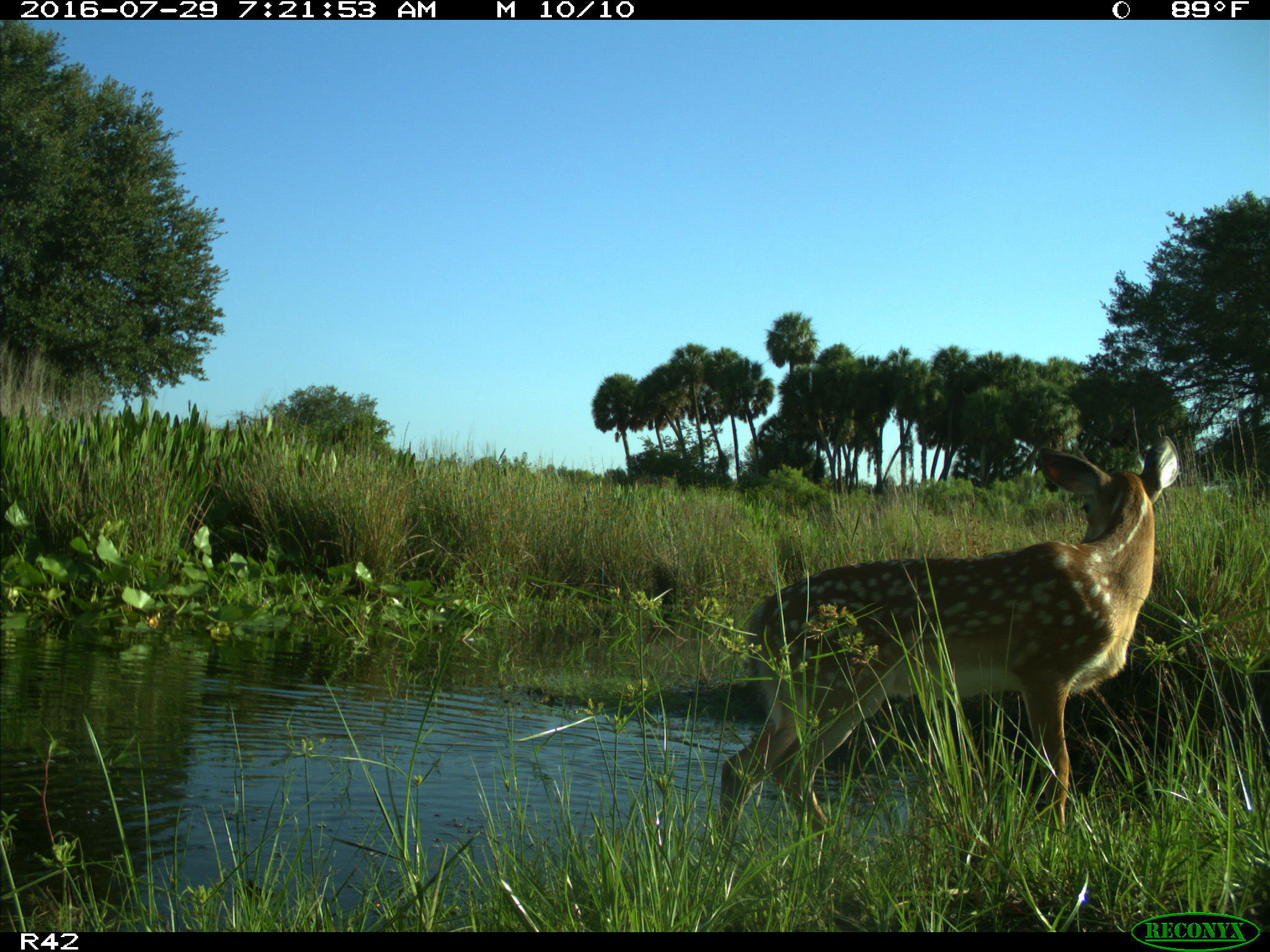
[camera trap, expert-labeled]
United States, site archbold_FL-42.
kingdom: Animalia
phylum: Chordata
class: Mammalia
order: Artiodactyla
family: Cervidae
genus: Odocoileus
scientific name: Odocoileus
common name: deer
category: unidentified deer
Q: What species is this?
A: Unidentified deer (deer) (Odocoileus).